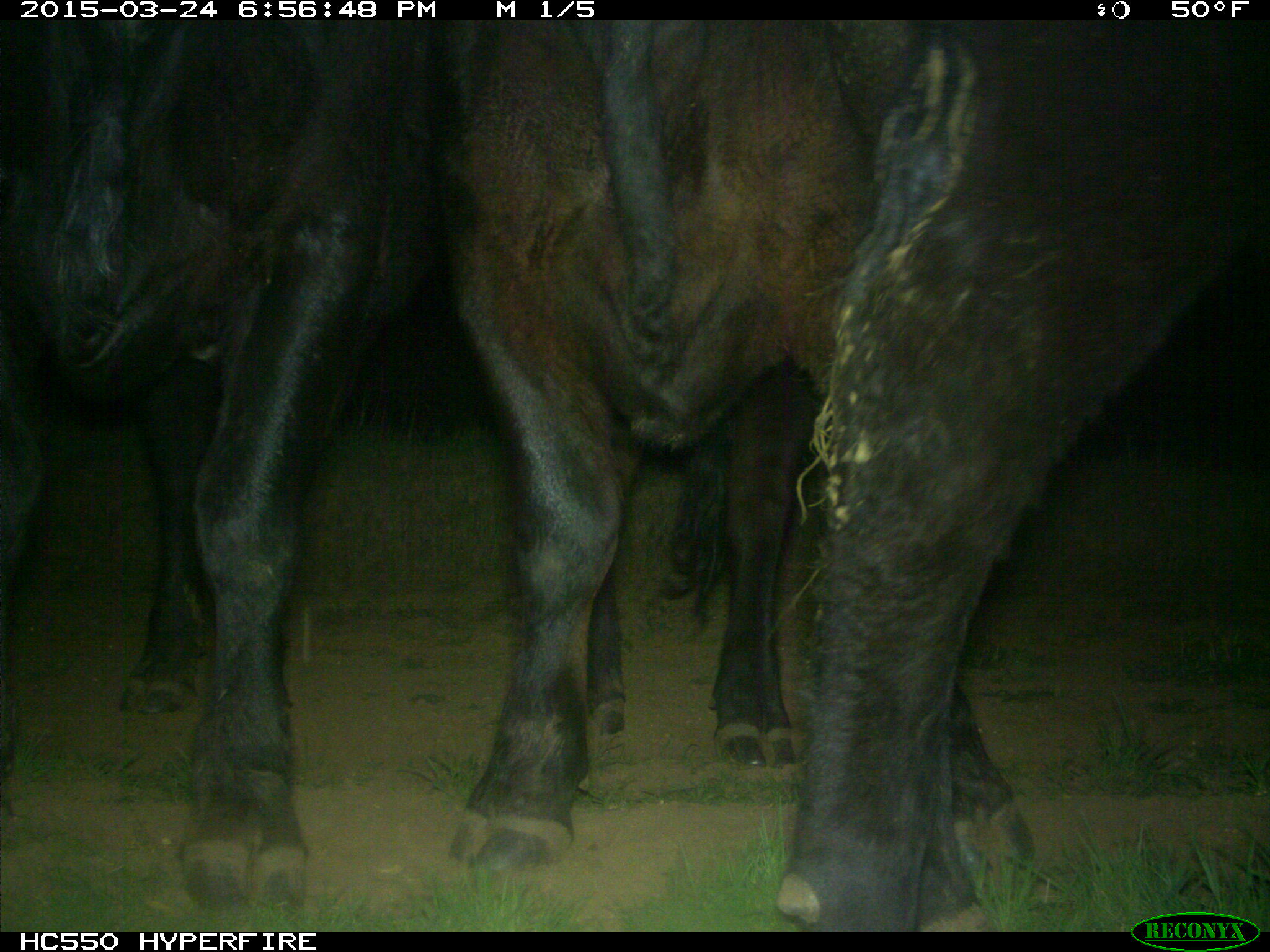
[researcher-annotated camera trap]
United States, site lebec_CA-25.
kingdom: Animalia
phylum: Chordata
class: Mammalia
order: Artiodactyla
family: Bovidae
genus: Bos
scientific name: Bos taurus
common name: domestic cow